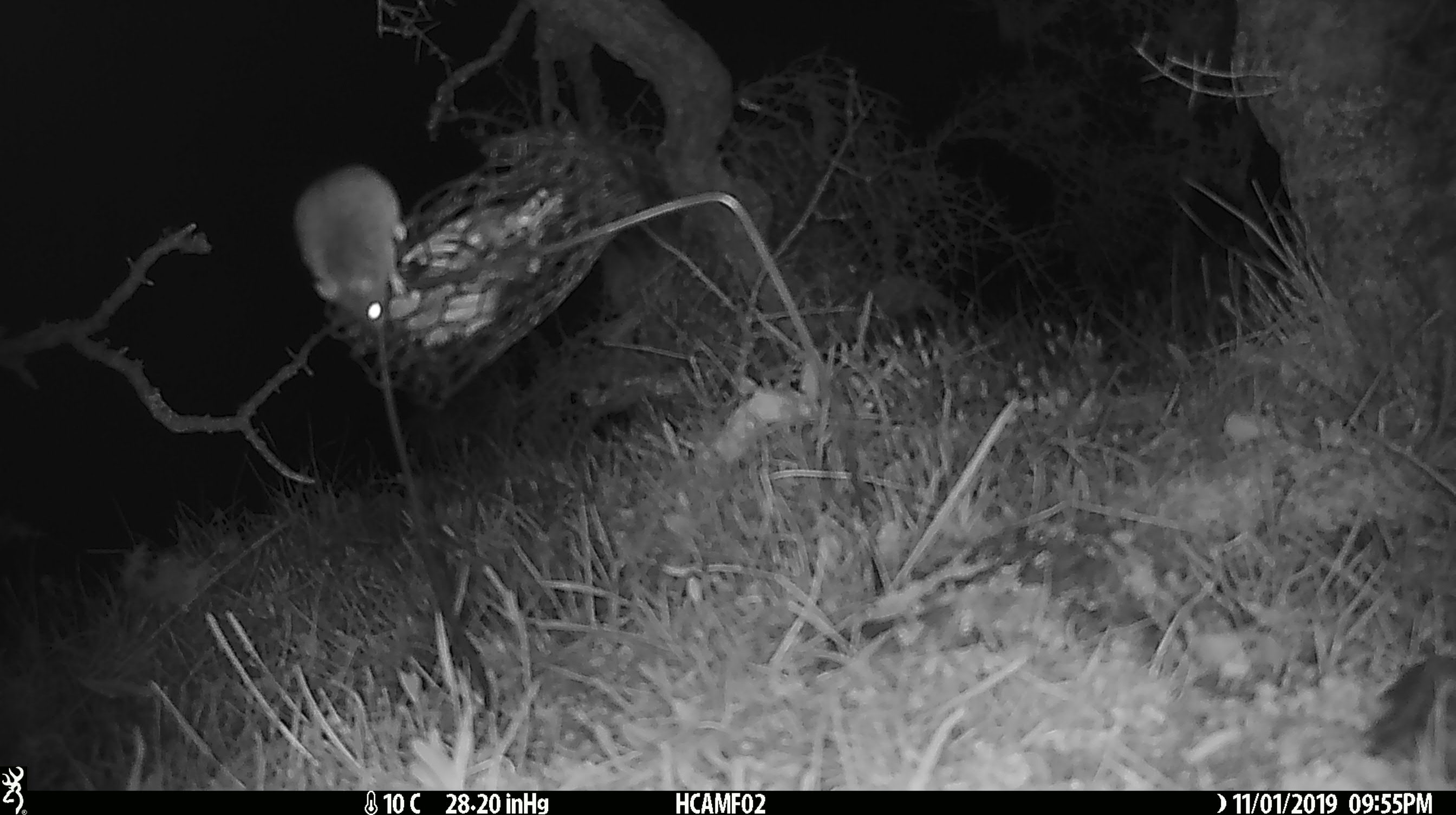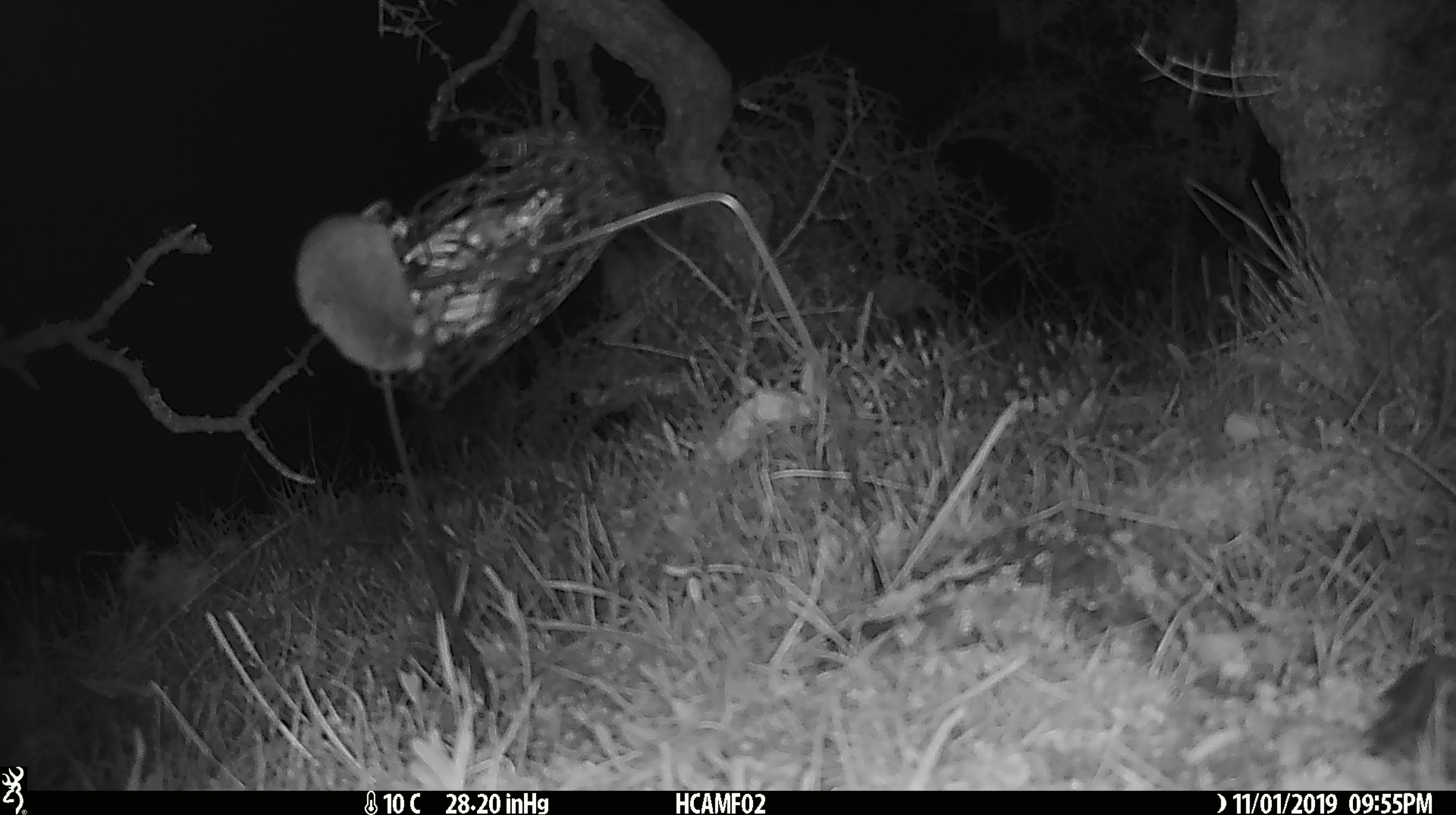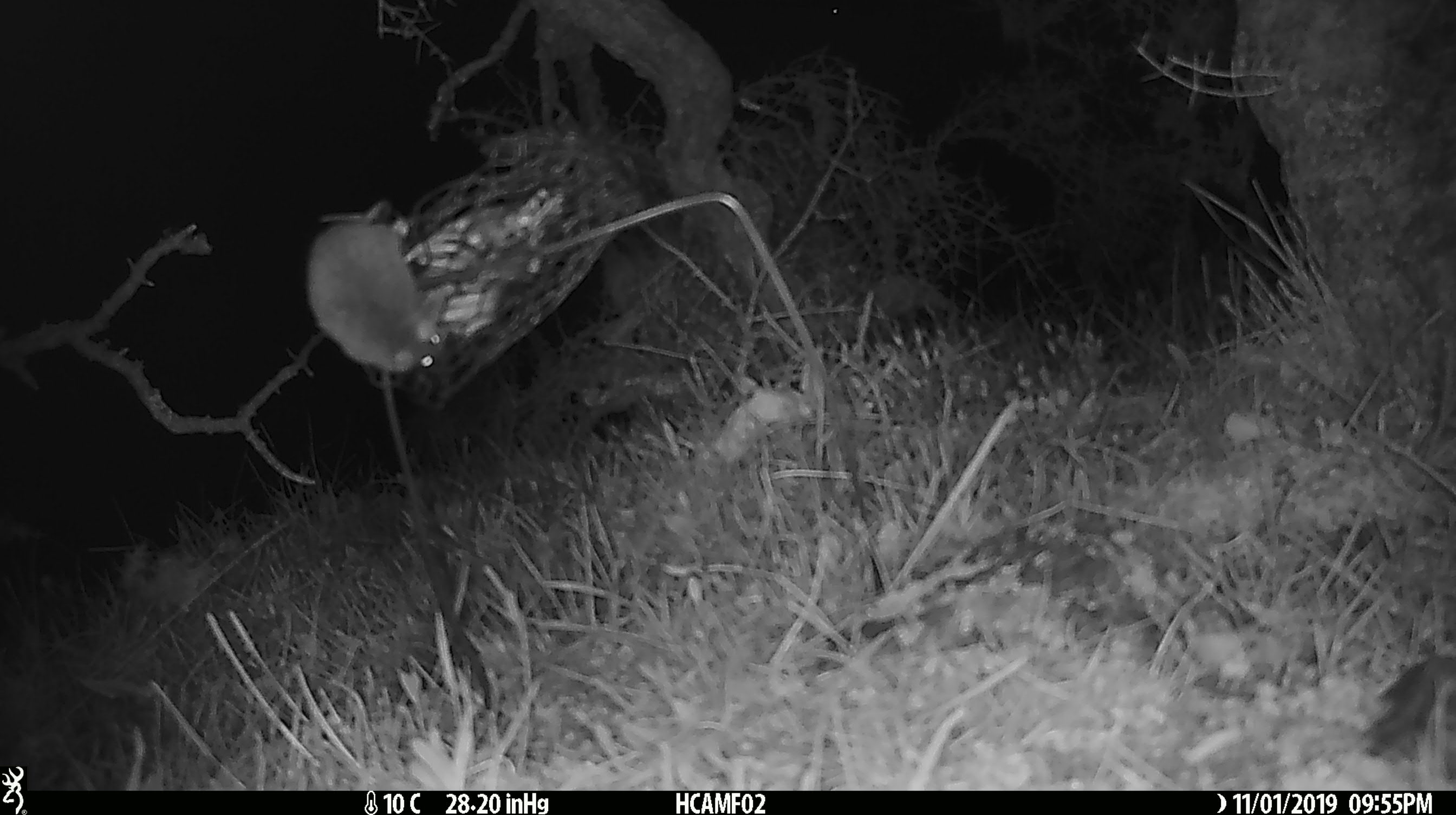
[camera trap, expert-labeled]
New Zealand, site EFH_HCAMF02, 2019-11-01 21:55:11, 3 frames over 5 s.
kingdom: Animalia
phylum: Chordata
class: Mammalia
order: Rodentia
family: Muridae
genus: Mus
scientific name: Mus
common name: mouse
Mouse (Mus).